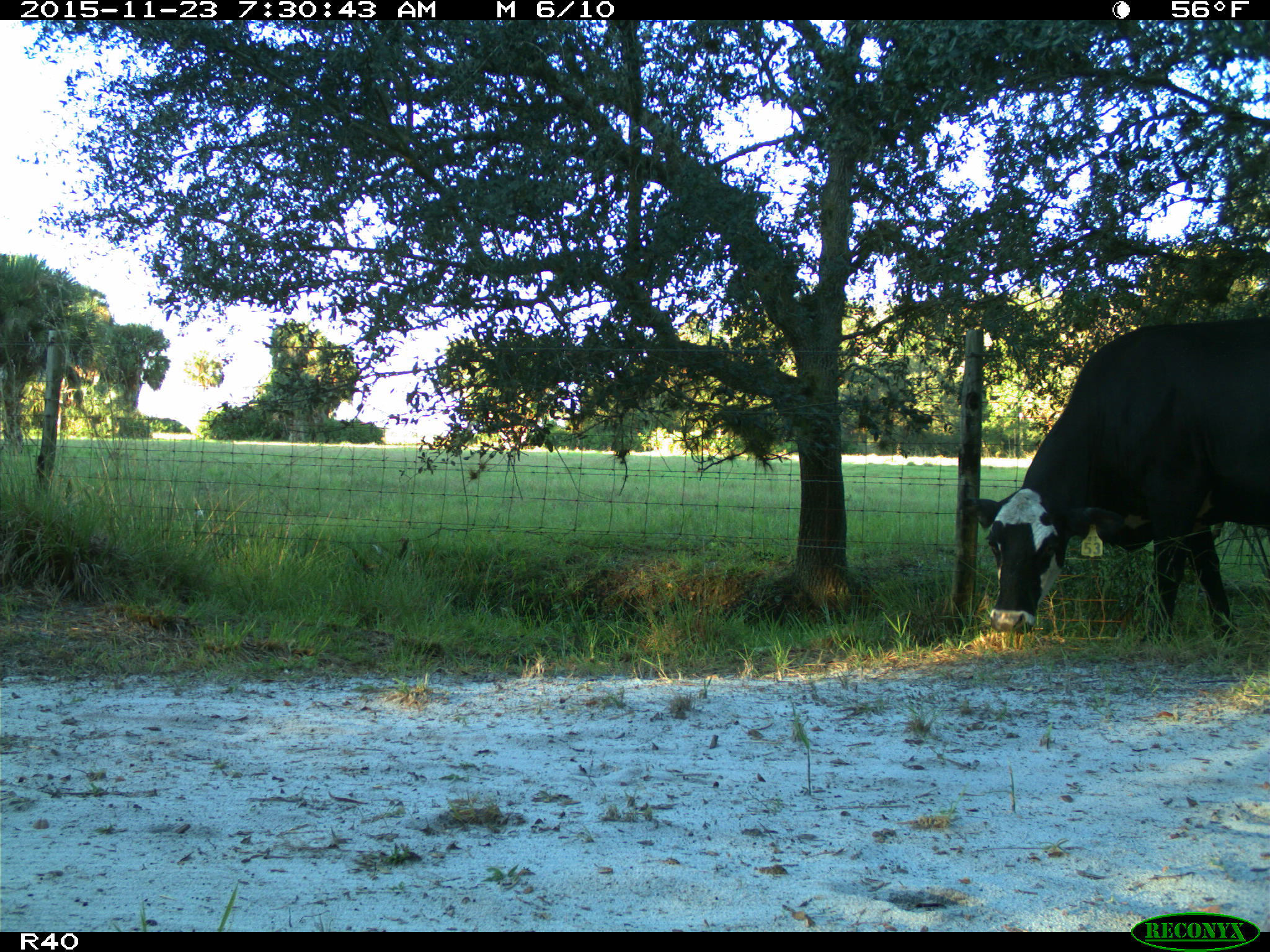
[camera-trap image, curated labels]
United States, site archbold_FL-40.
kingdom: Animalia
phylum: Chordata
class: Mammalia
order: Artiodactyla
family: Bovidae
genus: Bos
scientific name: Bos taurus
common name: domestic cow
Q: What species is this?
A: Bos taurus (domestic cow).